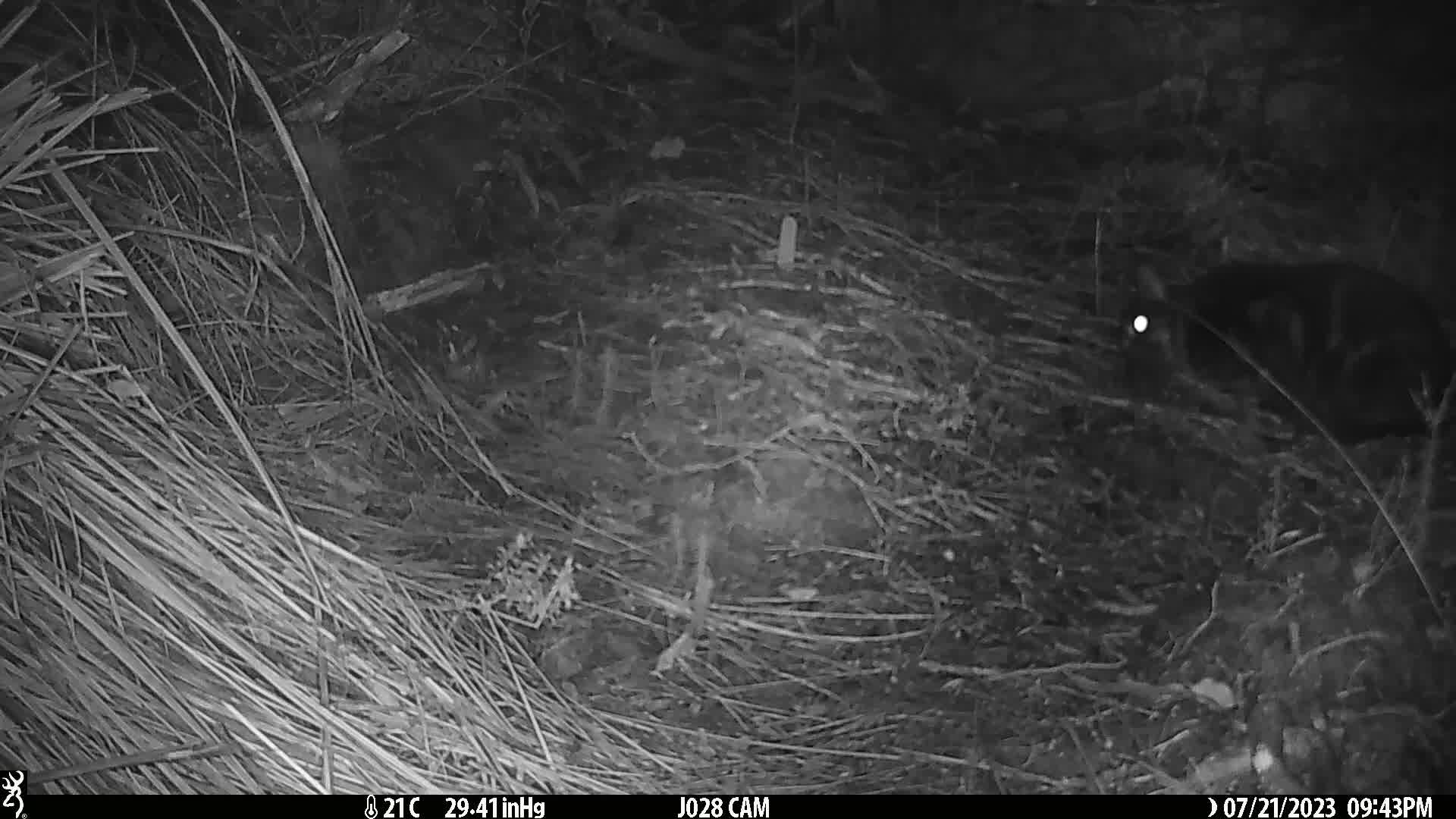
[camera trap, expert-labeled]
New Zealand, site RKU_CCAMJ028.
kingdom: Animalia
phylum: Chordata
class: Mammalia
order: Carnivora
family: Felidae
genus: Felis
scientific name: Felis catus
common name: domestic cat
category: cat